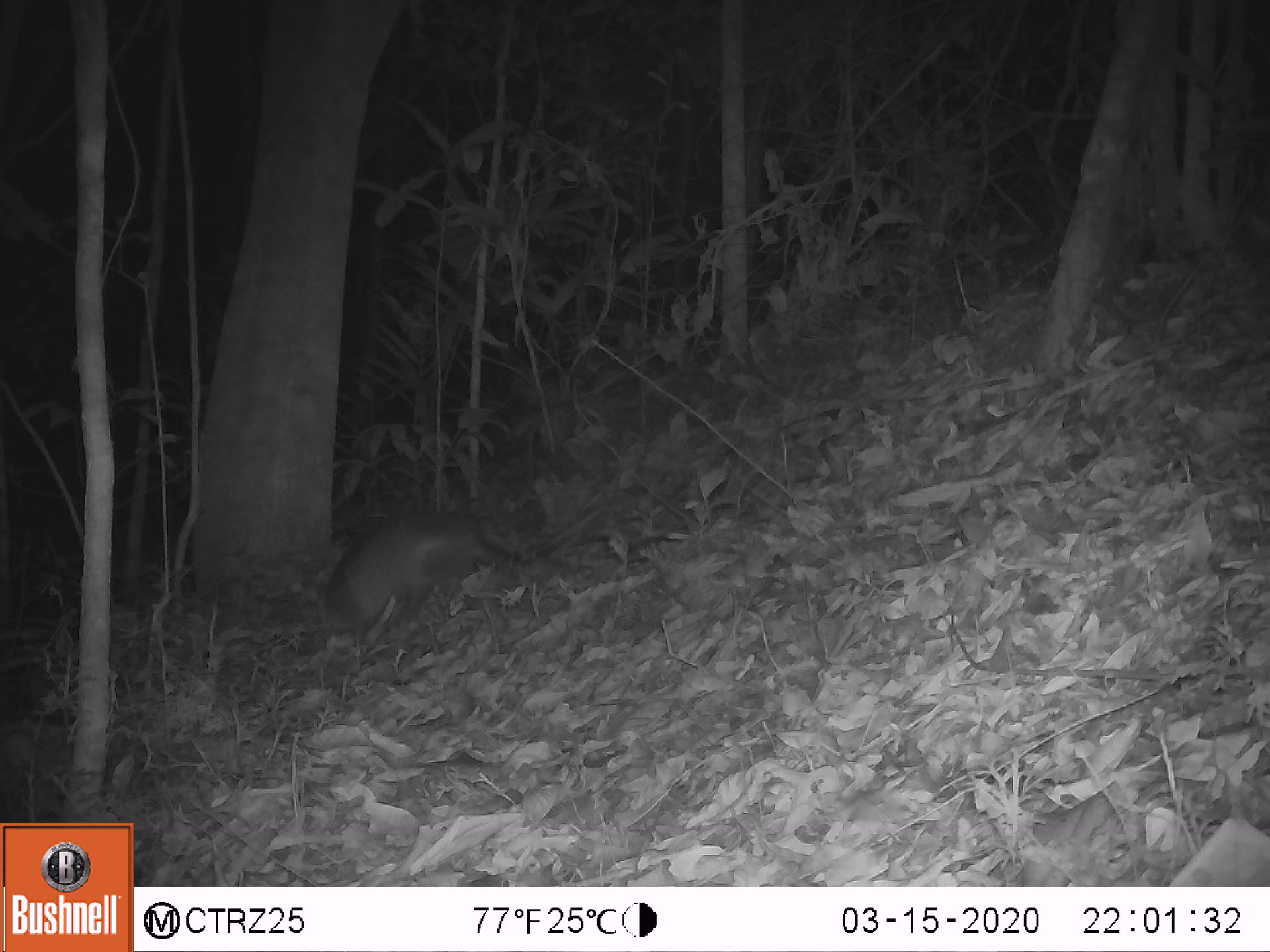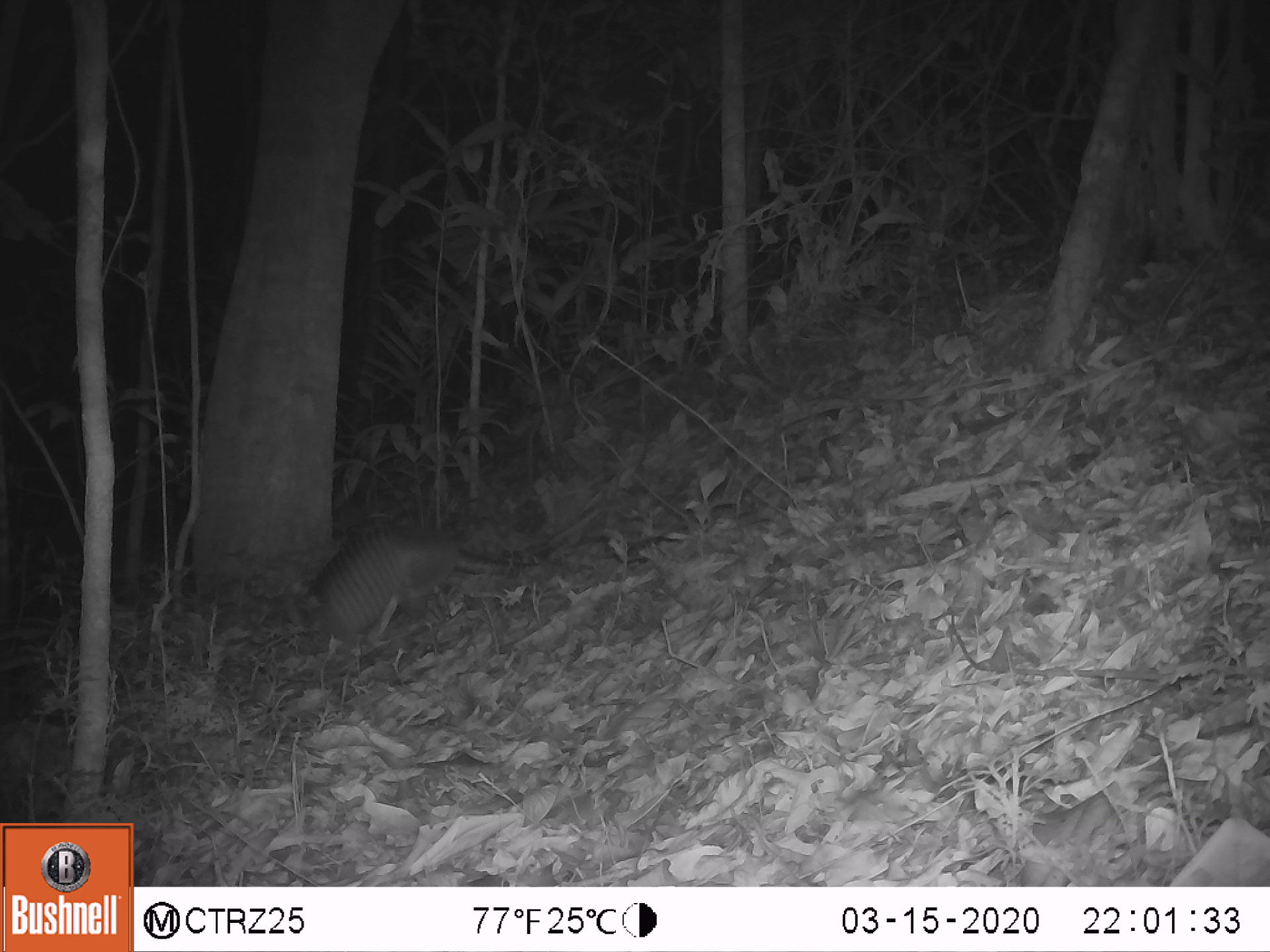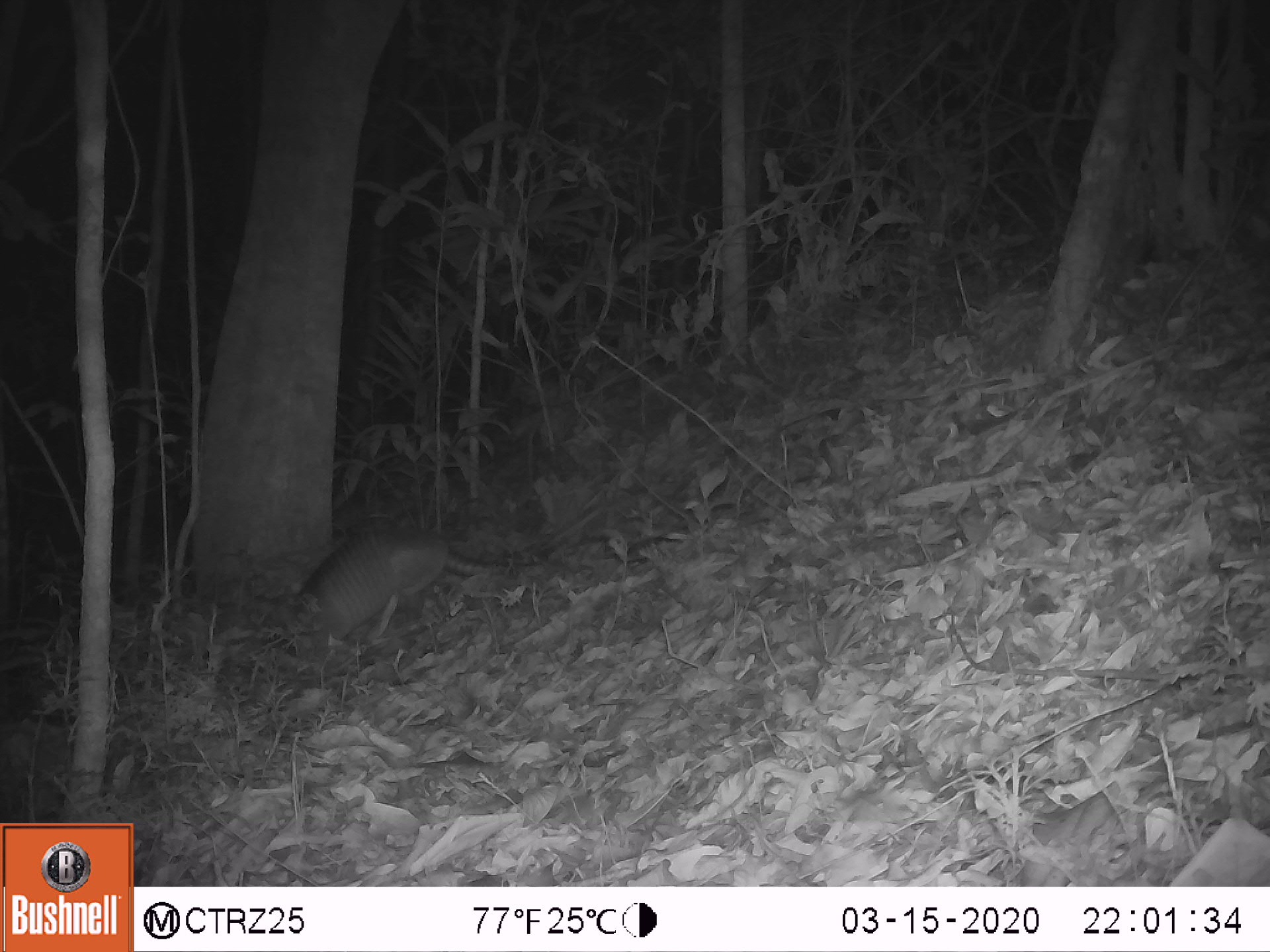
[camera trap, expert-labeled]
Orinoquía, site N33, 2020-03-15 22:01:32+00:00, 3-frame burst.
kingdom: Animalia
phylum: Chordata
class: Mammalia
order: Cingulata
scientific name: Cingulata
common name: armadillo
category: unknown armadillo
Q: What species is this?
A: Unknown armadillo (armadillo) (Cingulata).